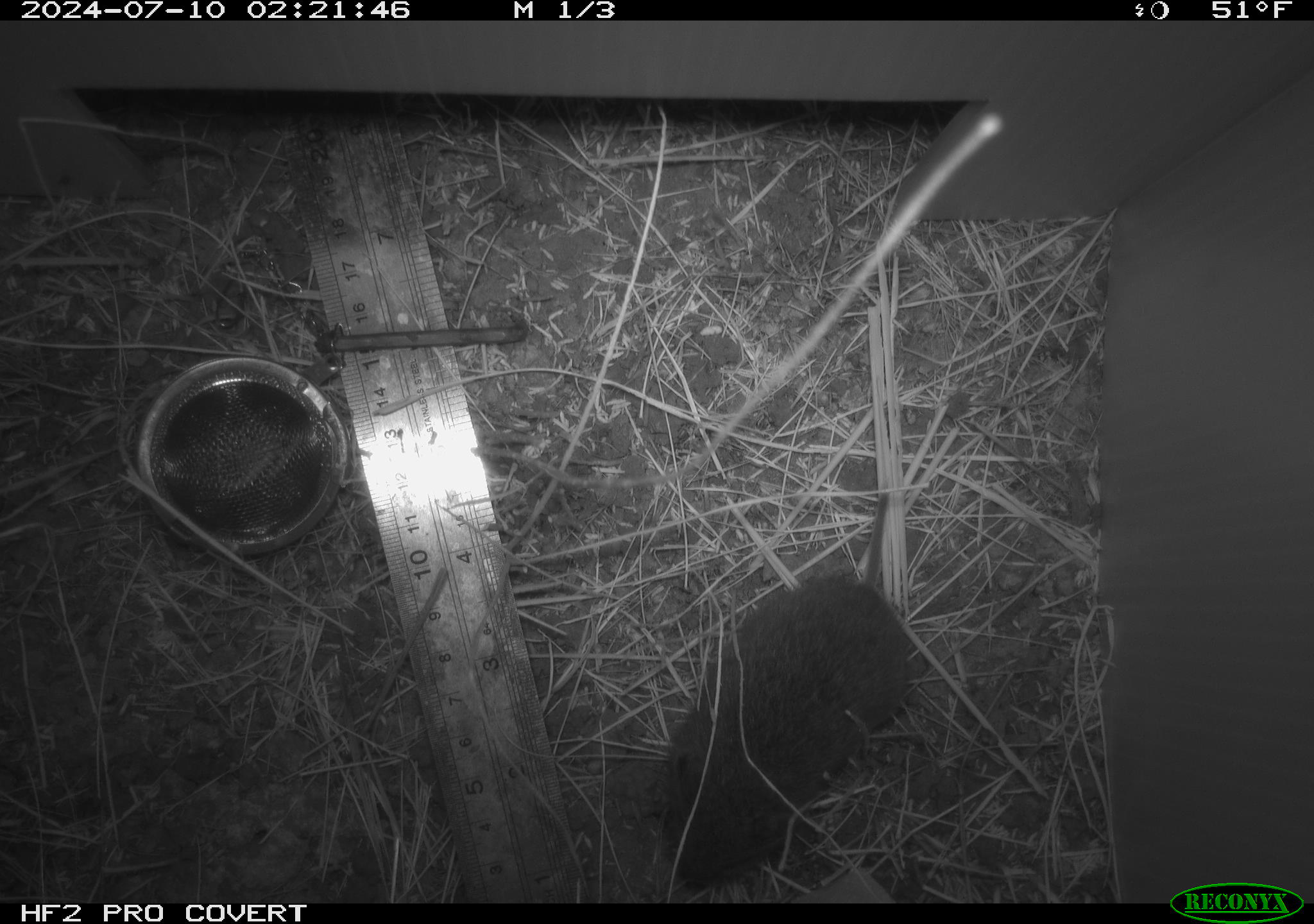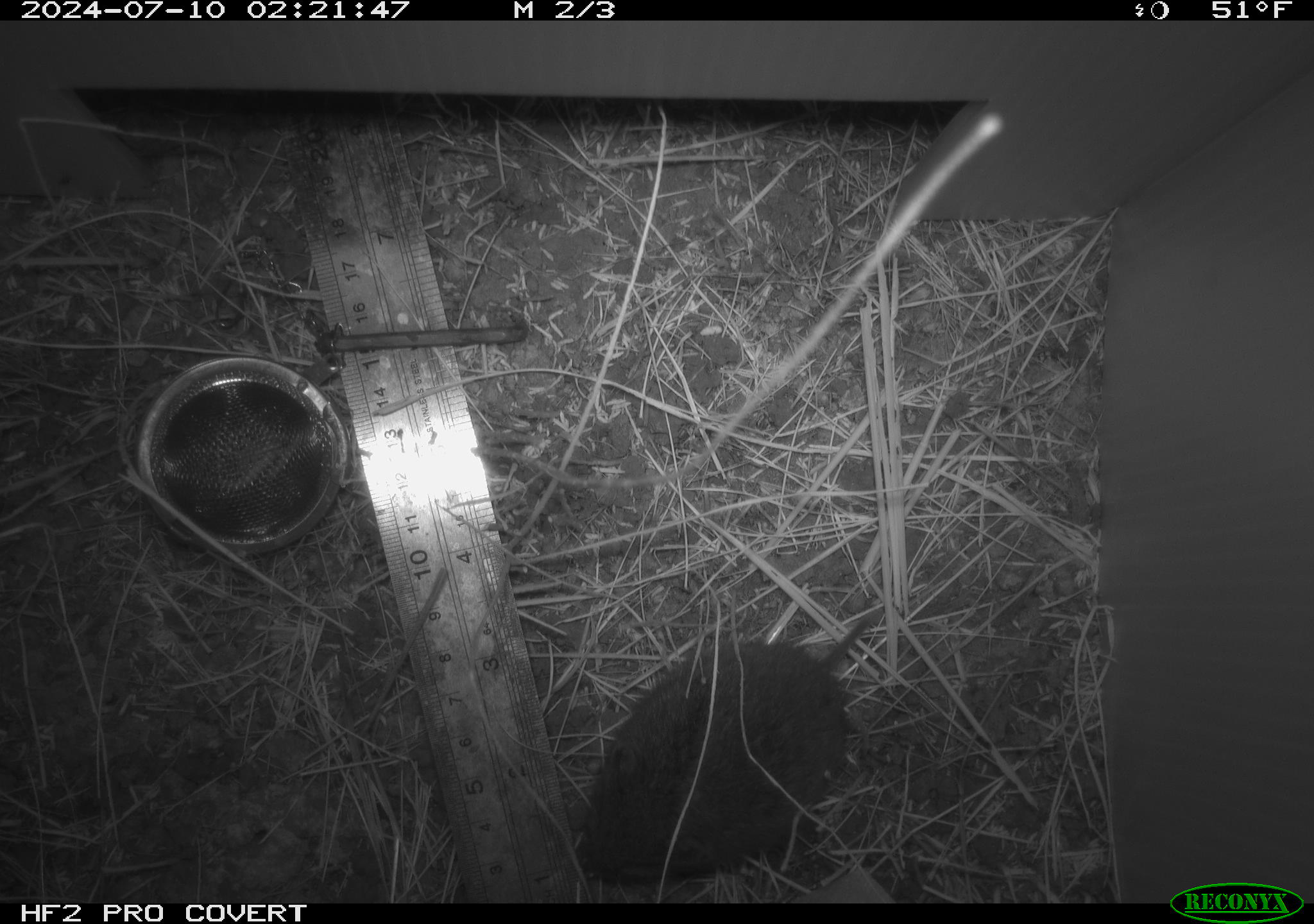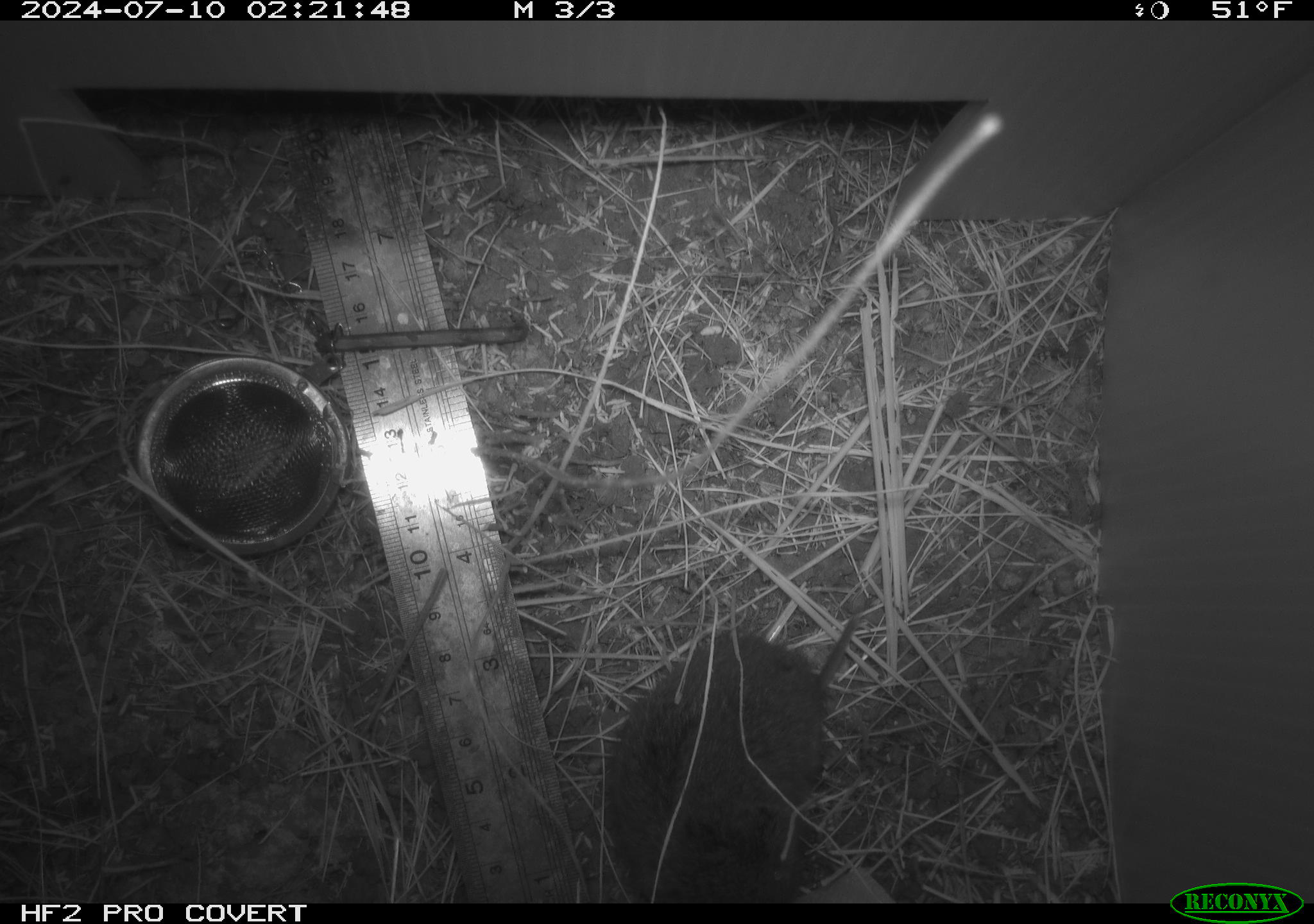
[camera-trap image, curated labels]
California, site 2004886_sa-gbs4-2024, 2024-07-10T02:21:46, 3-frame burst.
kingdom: Animalia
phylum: Chordata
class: Mammalia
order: Rodentia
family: Cricetidae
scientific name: Arvicolinae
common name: voles, lemmings, and muskrats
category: arvicolinae subfamily